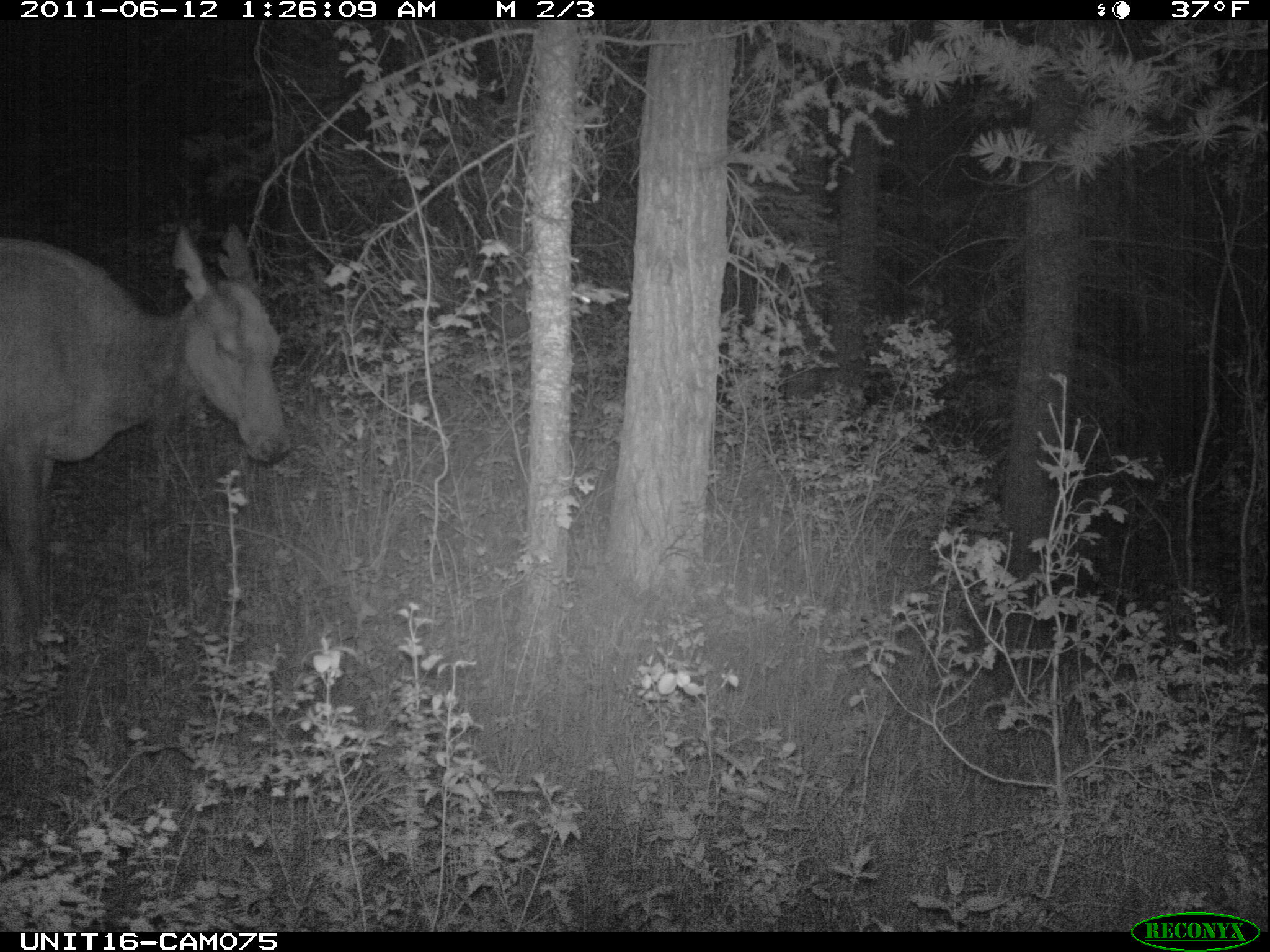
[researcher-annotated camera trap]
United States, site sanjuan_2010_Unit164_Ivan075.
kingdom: Animalia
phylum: Chordata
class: Mammalia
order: Artiodactyla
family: Cervidae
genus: Cervus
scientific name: Cervus elaphus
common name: red deer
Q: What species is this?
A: Cervus elaphus (red deer).